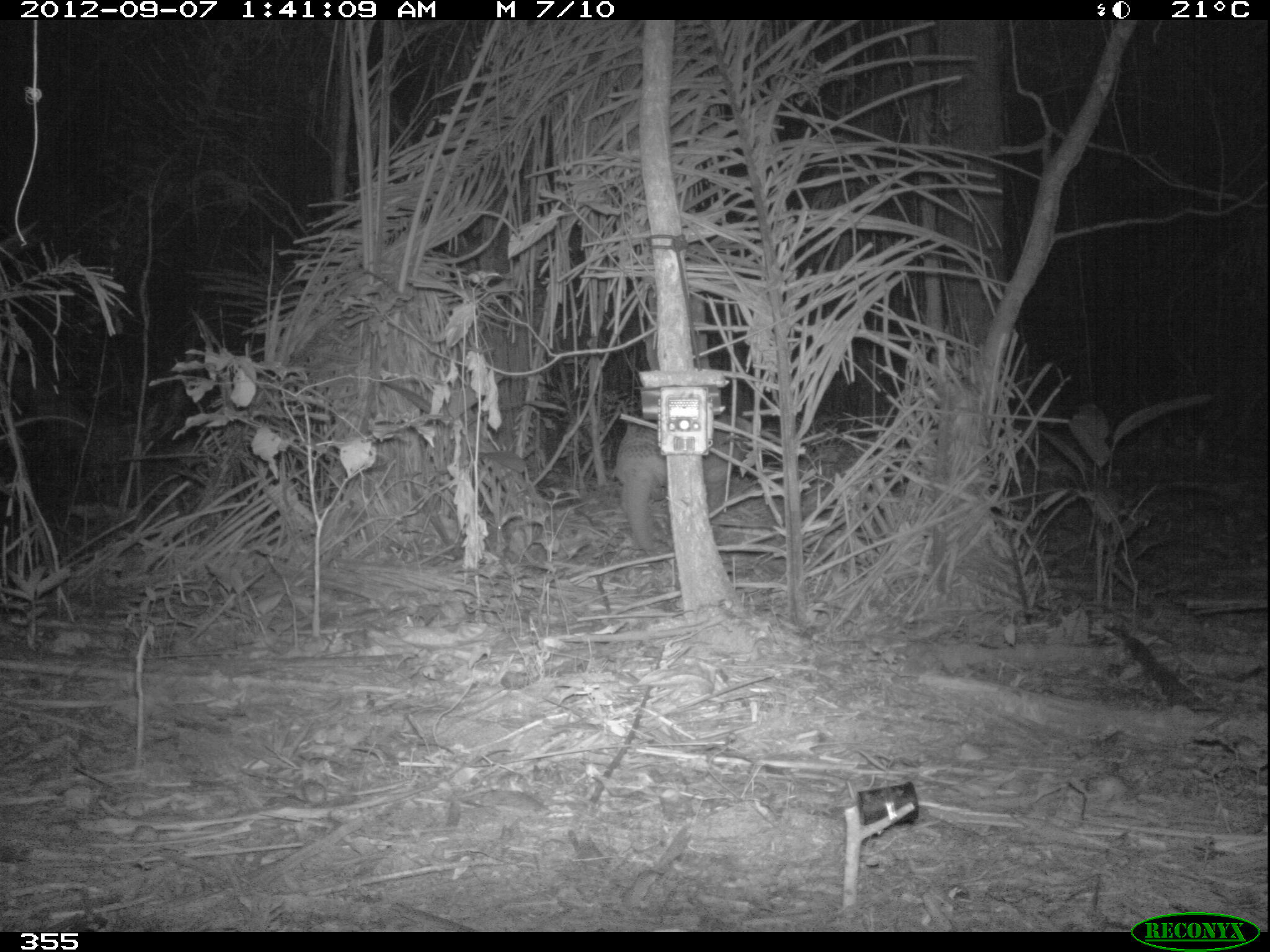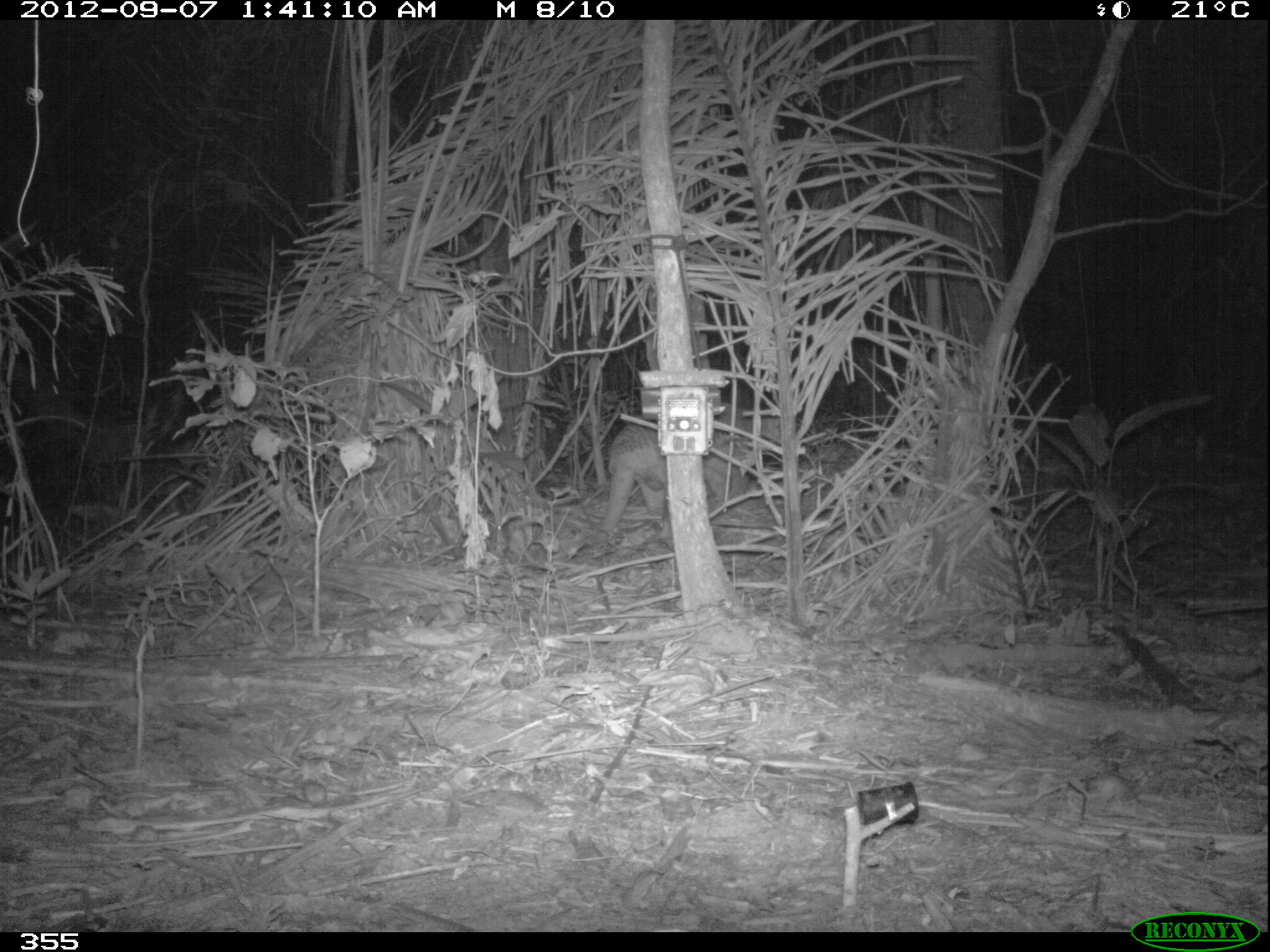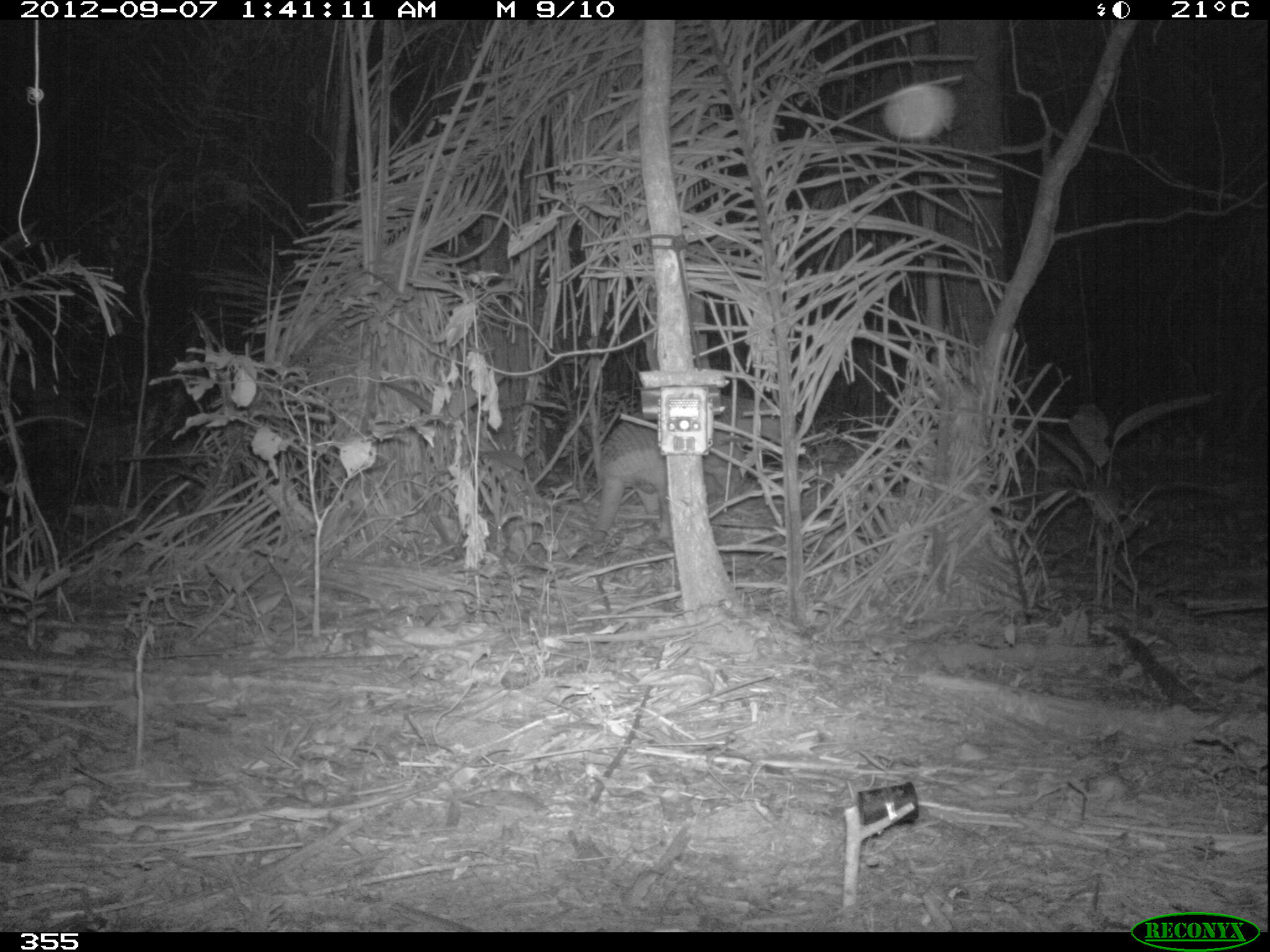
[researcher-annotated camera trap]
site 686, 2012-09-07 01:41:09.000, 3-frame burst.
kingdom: Animalia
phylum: Chordata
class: Mammalia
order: Cingulata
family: Chlamyphoridae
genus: Priodontes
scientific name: Priodontes maximus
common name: giant armadillo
Priodontes maximus (giant armadillo).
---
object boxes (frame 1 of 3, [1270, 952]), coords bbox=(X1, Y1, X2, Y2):
priodontes maximus: bbox=(615, 412, 753, 549)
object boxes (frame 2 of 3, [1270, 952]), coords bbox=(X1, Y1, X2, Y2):
priodontes maximus: bbox=(598, 405, 782, 526)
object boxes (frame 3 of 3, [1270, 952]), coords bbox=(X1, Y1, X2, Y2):
priodontes maximus: bbox=(590, 395, 780, 544)